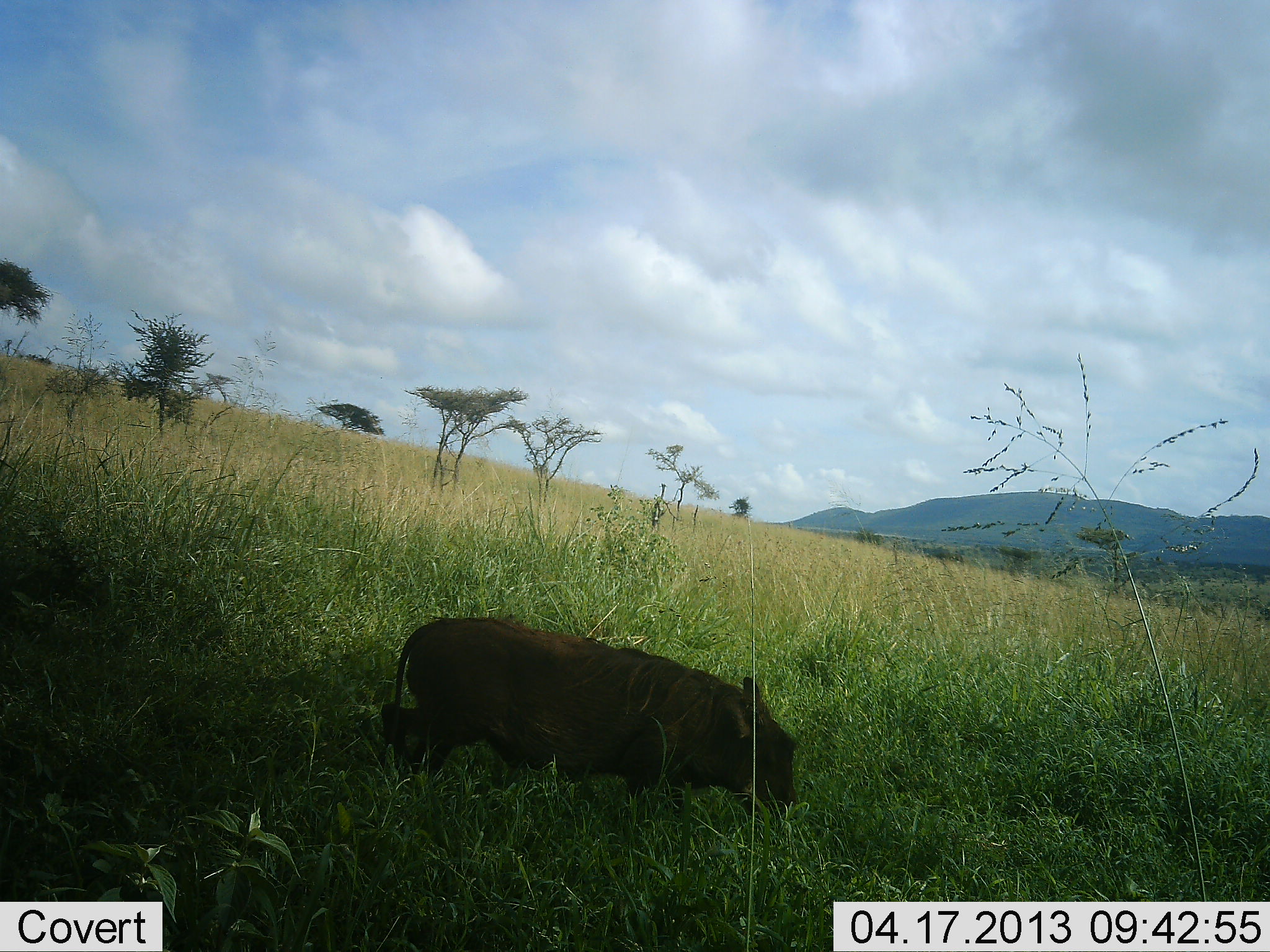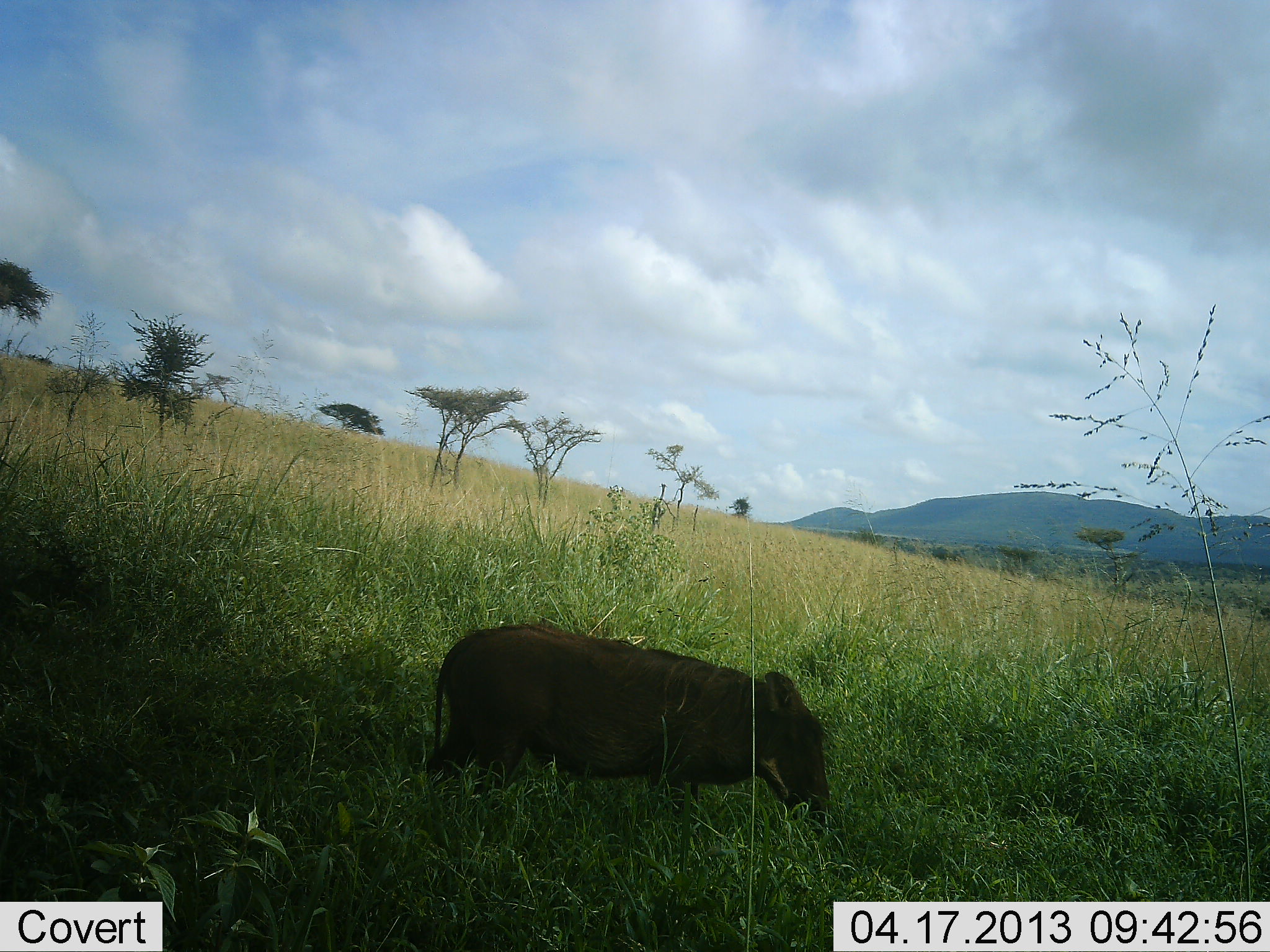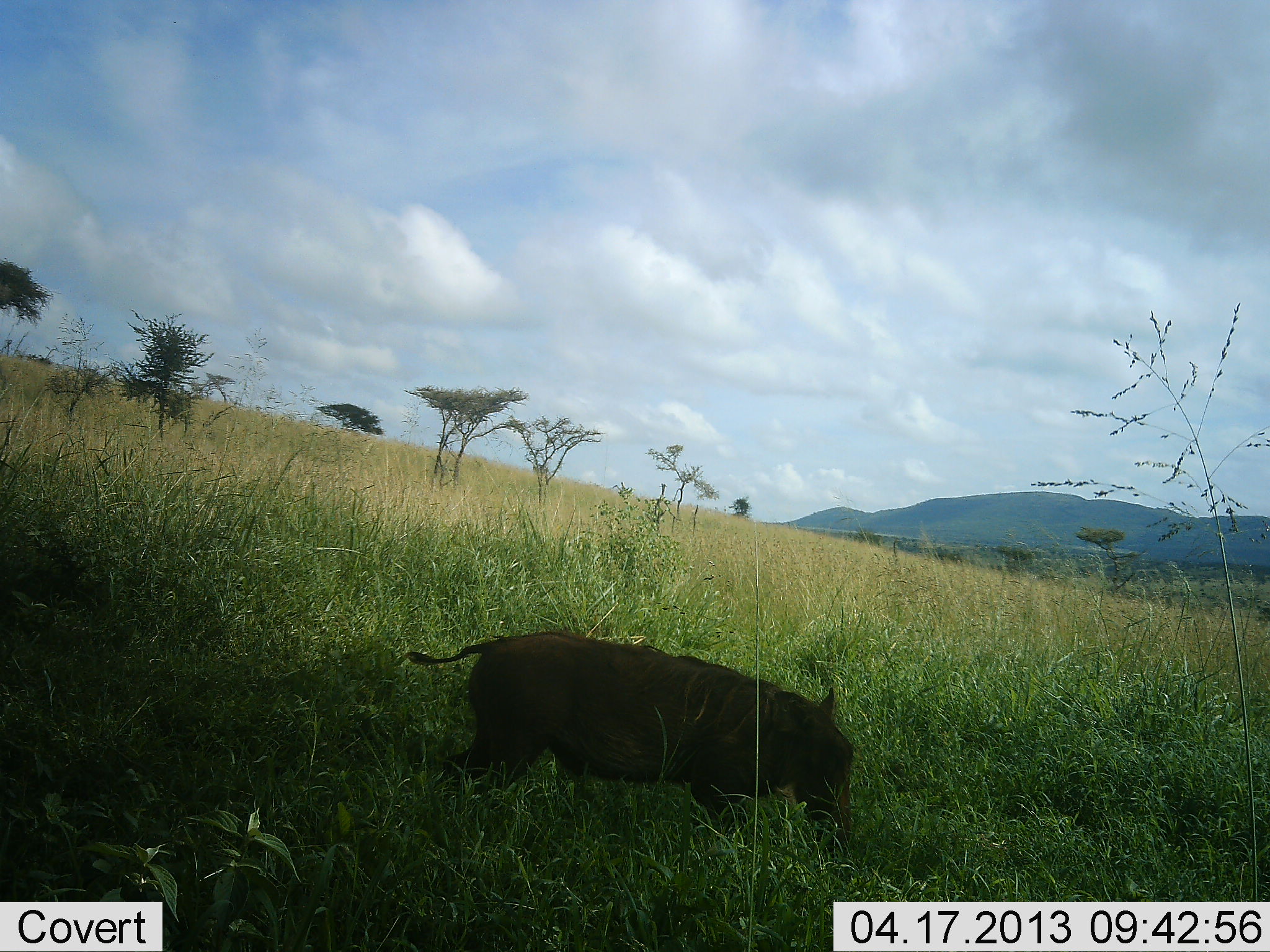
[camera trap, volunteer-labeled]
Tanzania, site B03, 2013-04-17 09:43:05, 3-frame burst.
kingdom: Animalia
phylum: Chordata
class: Mammalia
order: Artiodactyla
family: Suidae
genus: Phacochoerus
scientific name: Phacochoerus africanus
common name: warthog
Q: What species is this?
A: Warthog (Phacochoerus africanus).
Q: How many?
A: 1.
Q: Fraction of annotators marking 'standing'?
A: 0%.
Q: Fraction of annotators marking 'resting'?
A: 0%.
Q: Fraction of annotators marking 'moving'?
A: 70%.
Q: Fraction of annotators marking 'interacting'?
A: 0%.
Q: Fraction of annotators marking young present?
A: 0%.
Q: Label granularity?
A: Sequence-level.